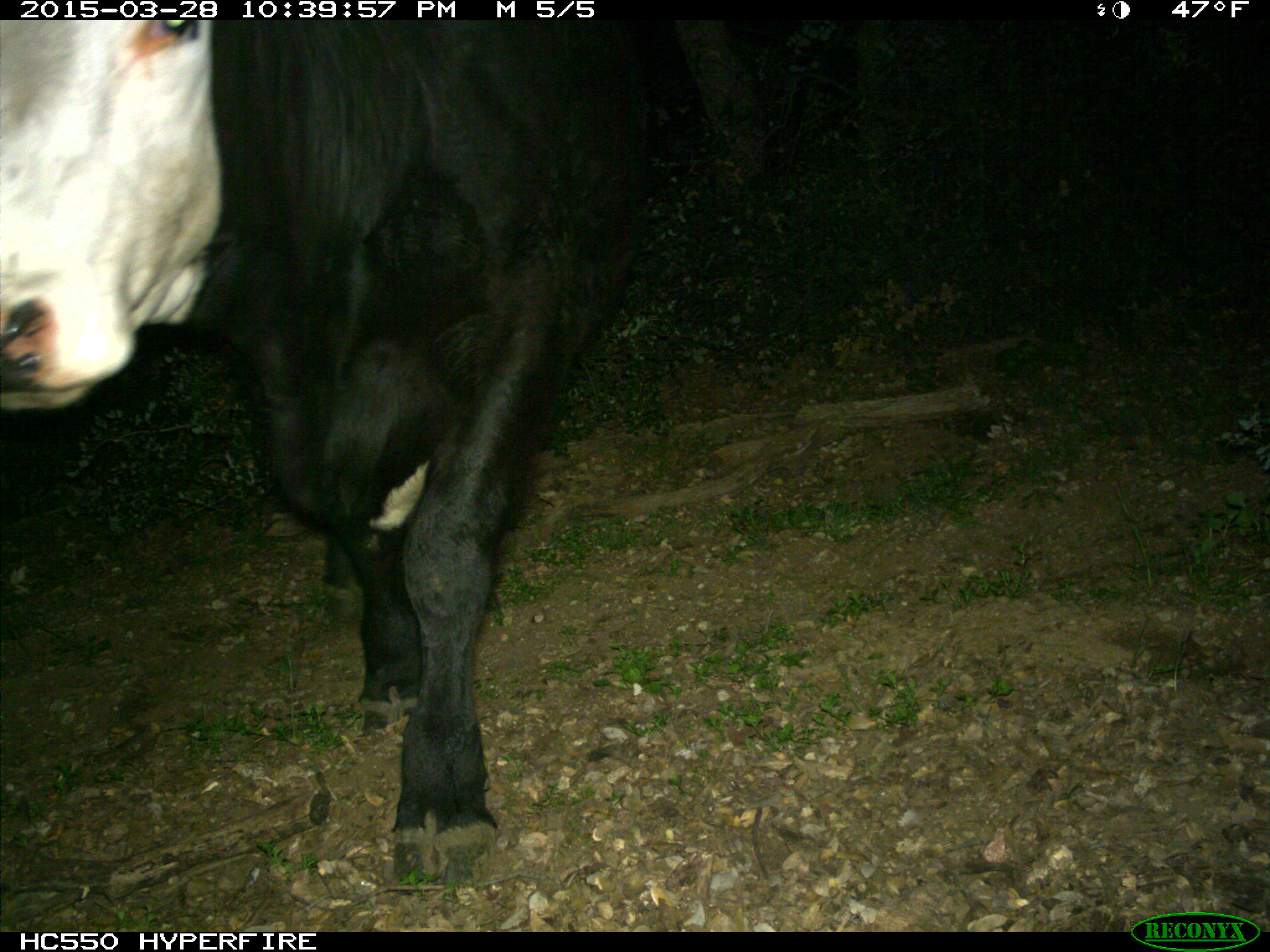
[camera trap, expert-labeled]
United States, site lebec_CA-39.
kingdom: Animalia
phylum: Chordata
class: Mammalia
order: Artiodactyla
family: Bovidae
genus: Bos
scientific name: Bos taurus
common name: domestic cow